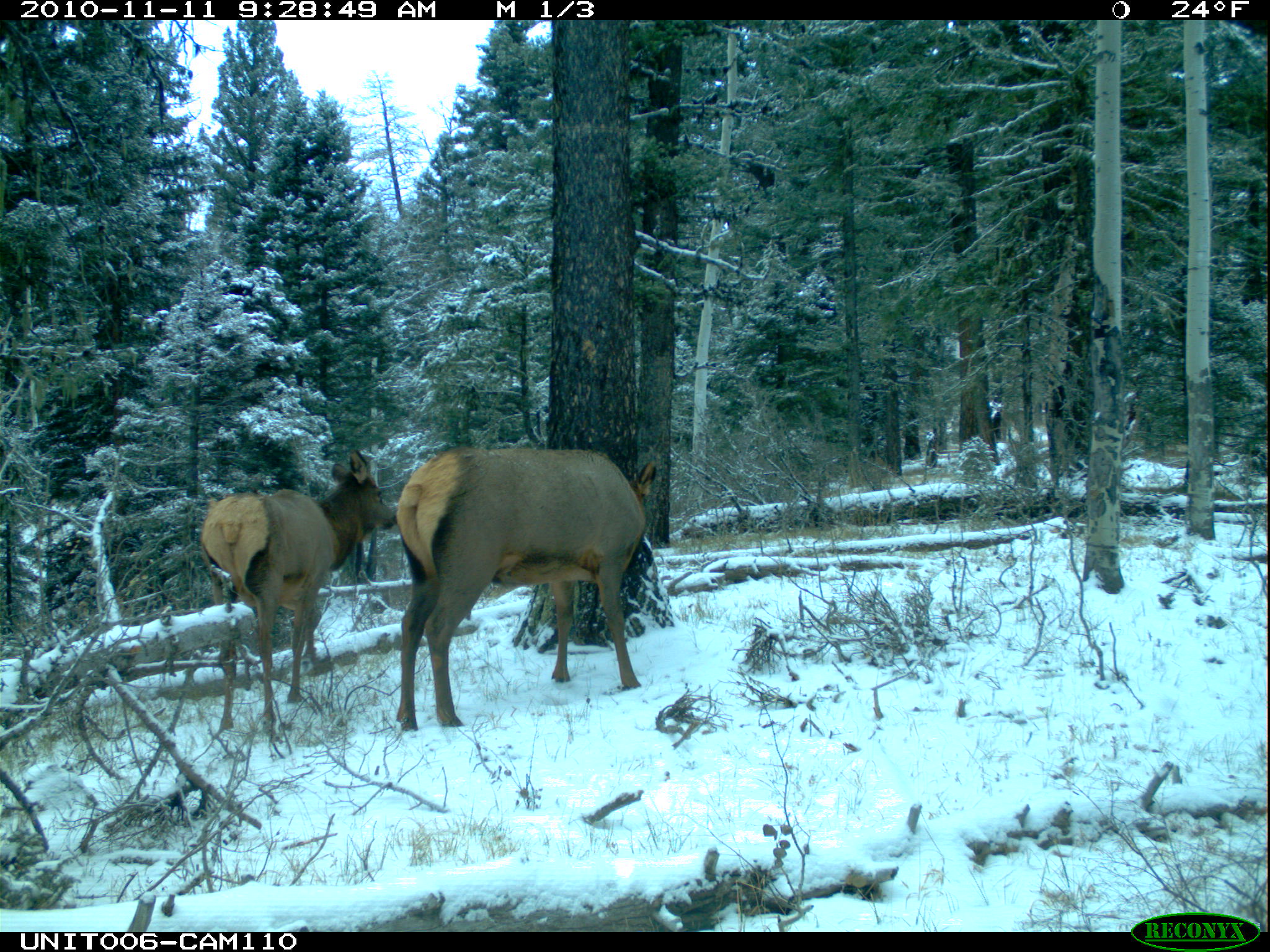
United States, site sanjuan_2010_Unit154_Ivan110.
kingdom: Animalia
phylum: Chordata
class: Mammalia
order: Artiodactyla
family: Cervidae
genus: Cervus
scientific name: Cervus elaphus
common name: red deer